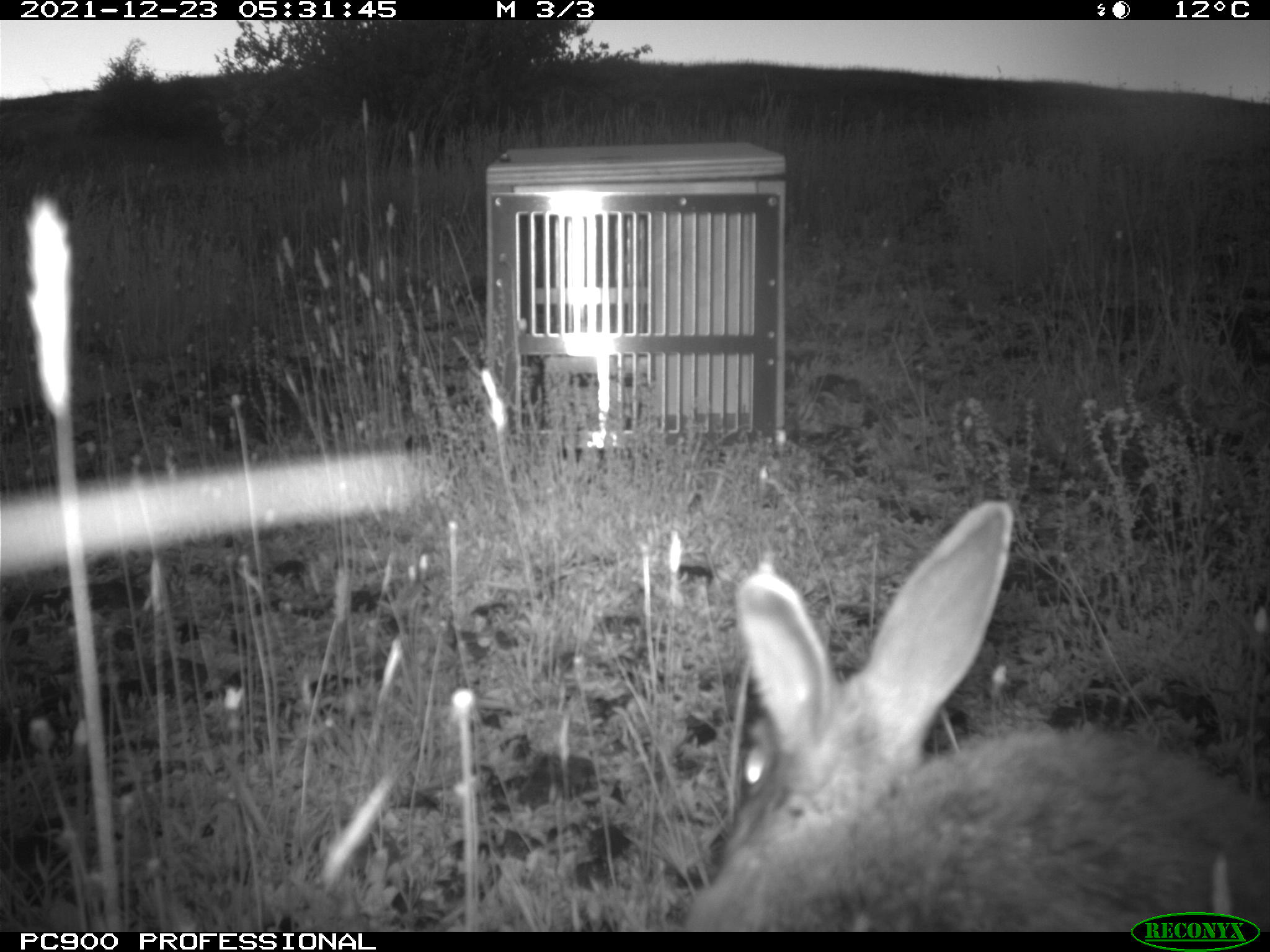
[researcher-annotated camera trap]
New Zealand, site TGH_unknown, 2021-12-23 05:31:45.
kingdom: Animalia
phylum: Chordata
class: Mammalia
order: Lagomorpha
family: Leporidae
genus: Oryctolagus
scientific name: Oryctolagus cuniculus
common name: european rabbit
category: rabbit